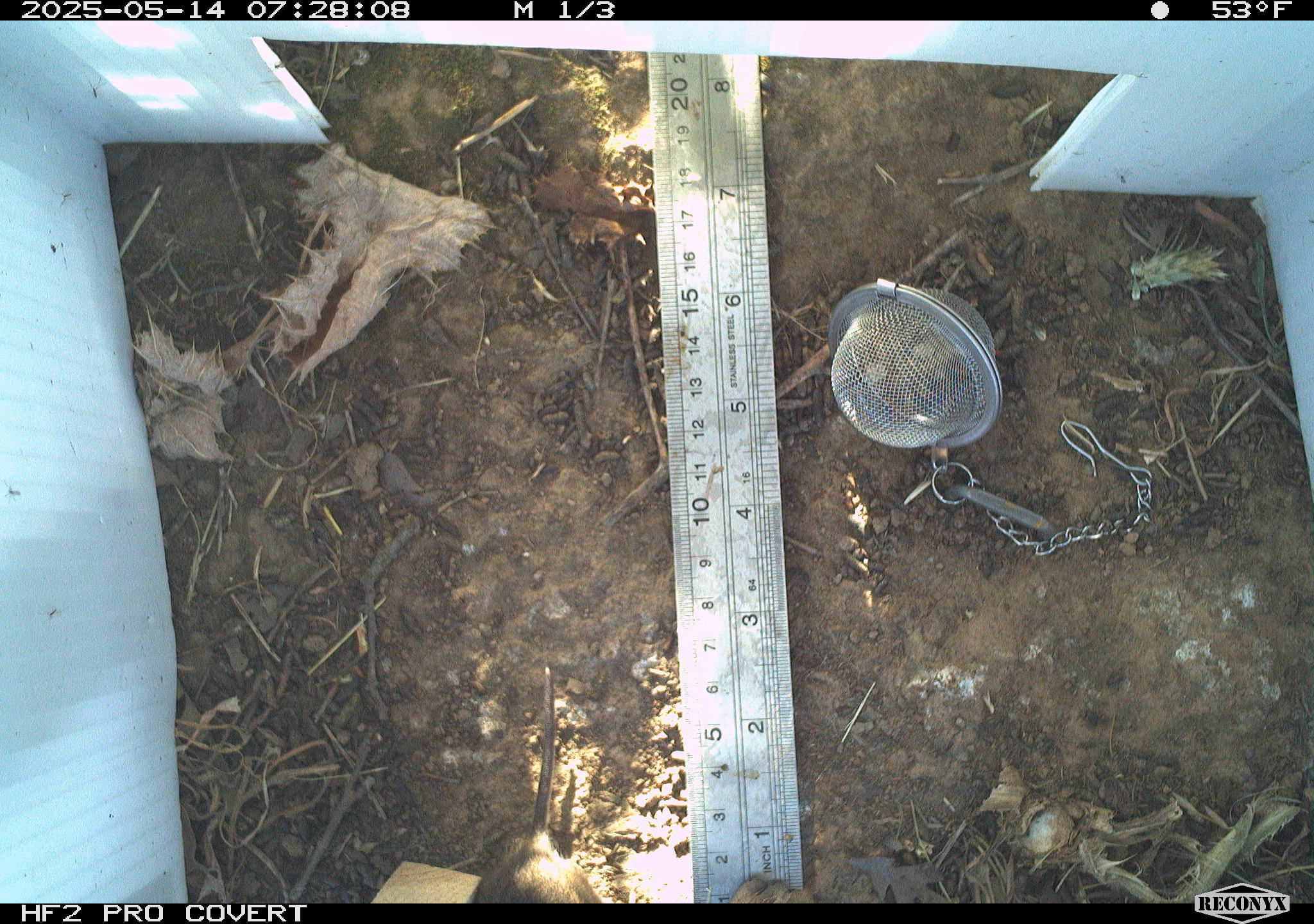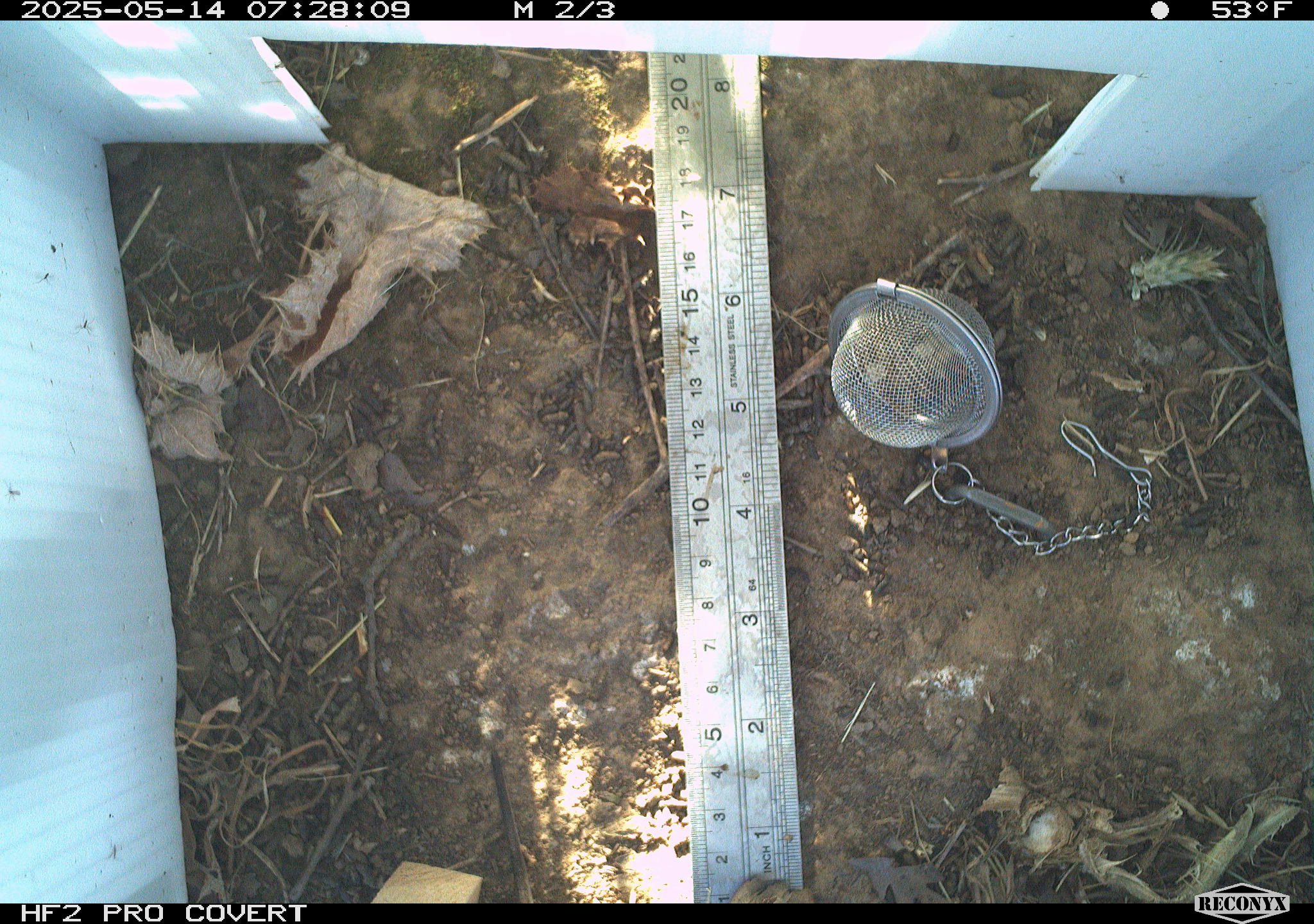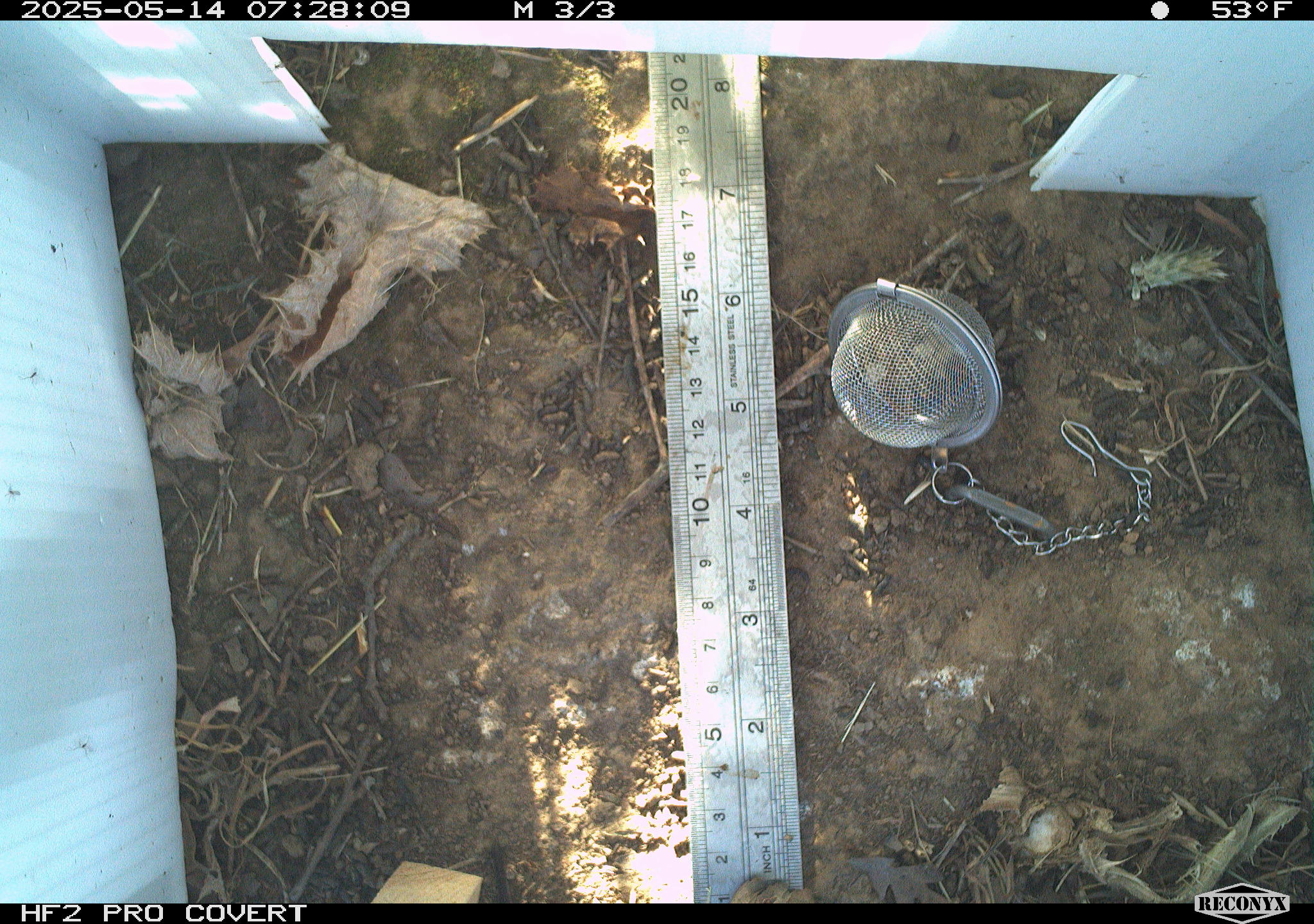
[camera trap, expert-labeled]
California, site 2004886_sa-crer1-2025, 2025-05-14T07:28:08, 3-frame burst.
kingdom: Animalia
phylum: Chordata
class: Mammalia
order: Rodentia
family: Cricetidae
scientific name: Arvicolinae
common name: voles, lemmings, and muskrats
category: arvicolinae subfamily